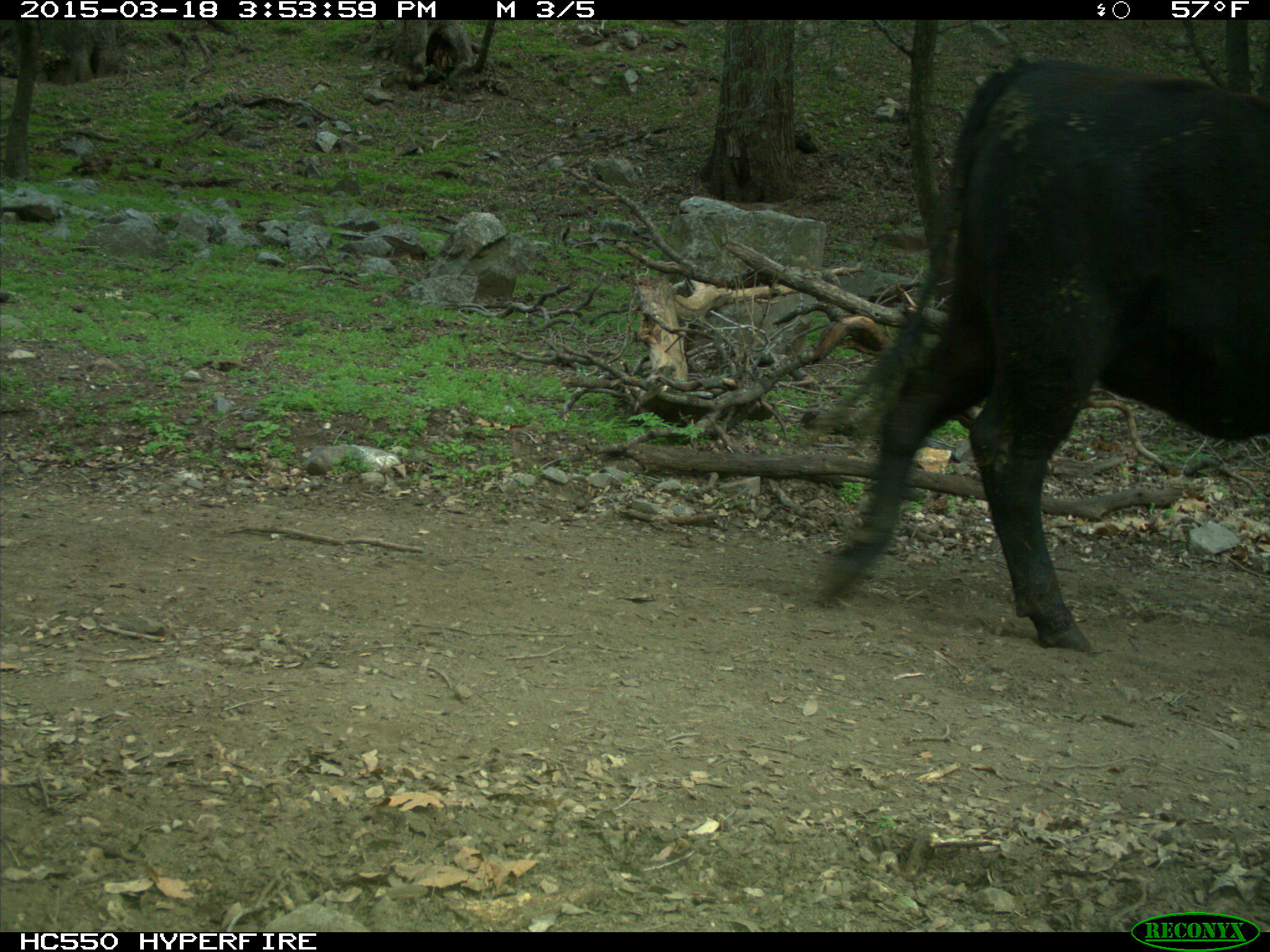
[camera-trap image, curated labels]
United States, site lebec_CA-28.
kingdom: Animalia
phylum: Chordata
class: Mammalia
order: Artiodactyla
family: Bovidae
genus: Bos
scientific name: Bos taurus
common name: domestic cow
Bos taurus (domestic cow).